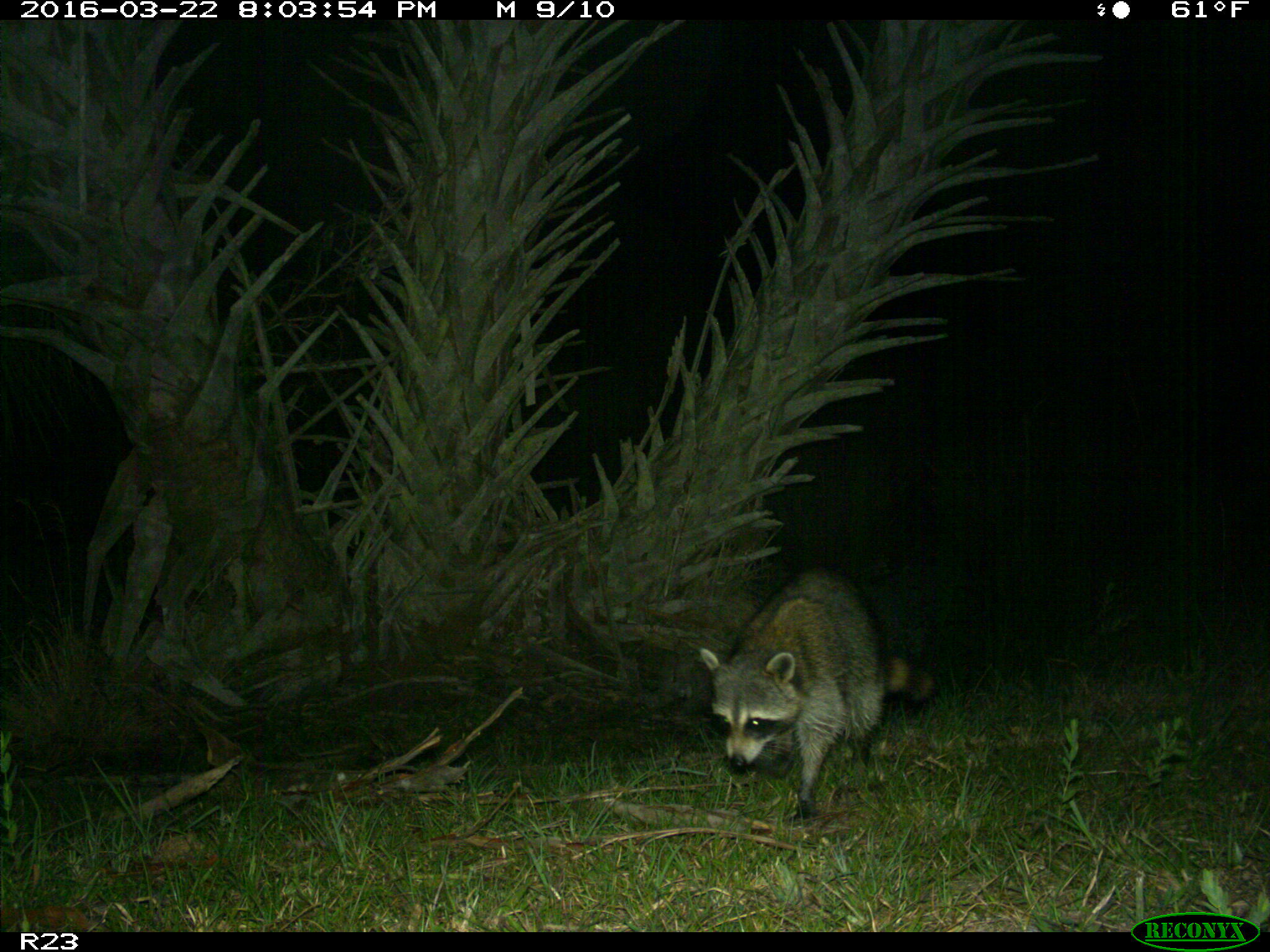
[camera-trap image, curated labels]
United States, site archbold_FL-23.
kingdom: Animalia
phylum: Chordata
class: Mammalia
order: Carnivora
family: Procyonidae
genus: Procyon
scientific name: Procyon lotor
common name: common raccoon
Procyon lotor (common raccoon).